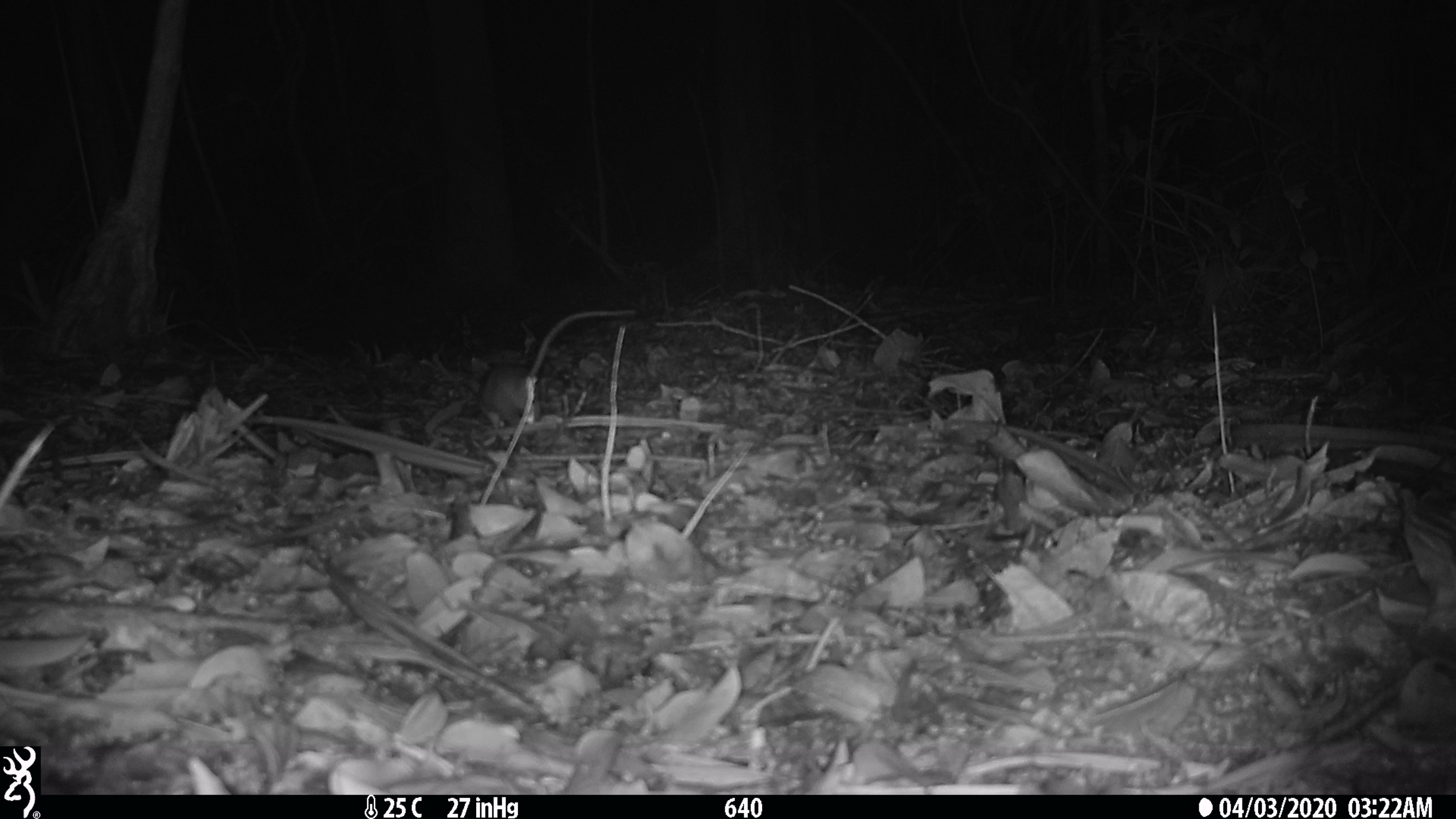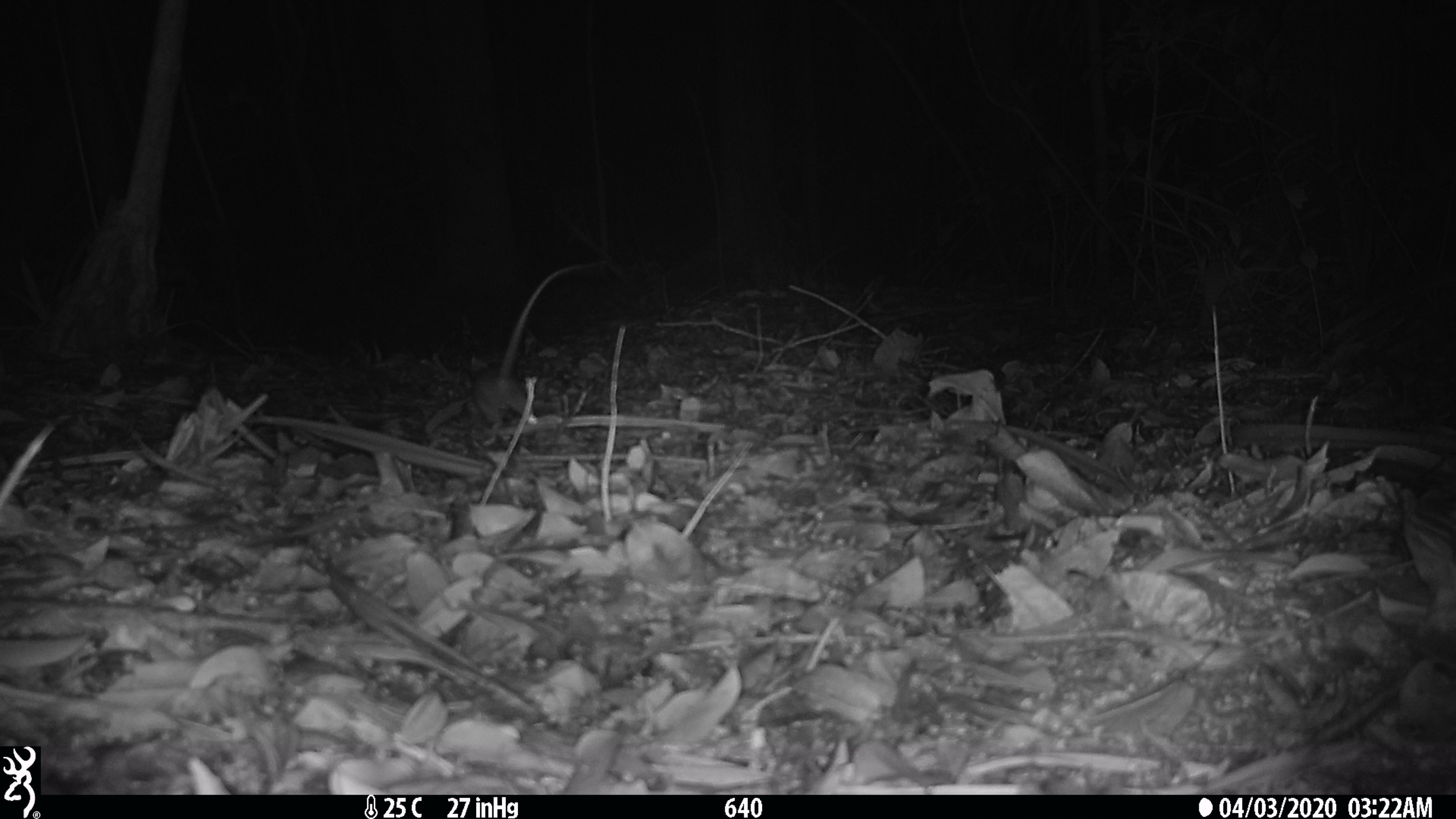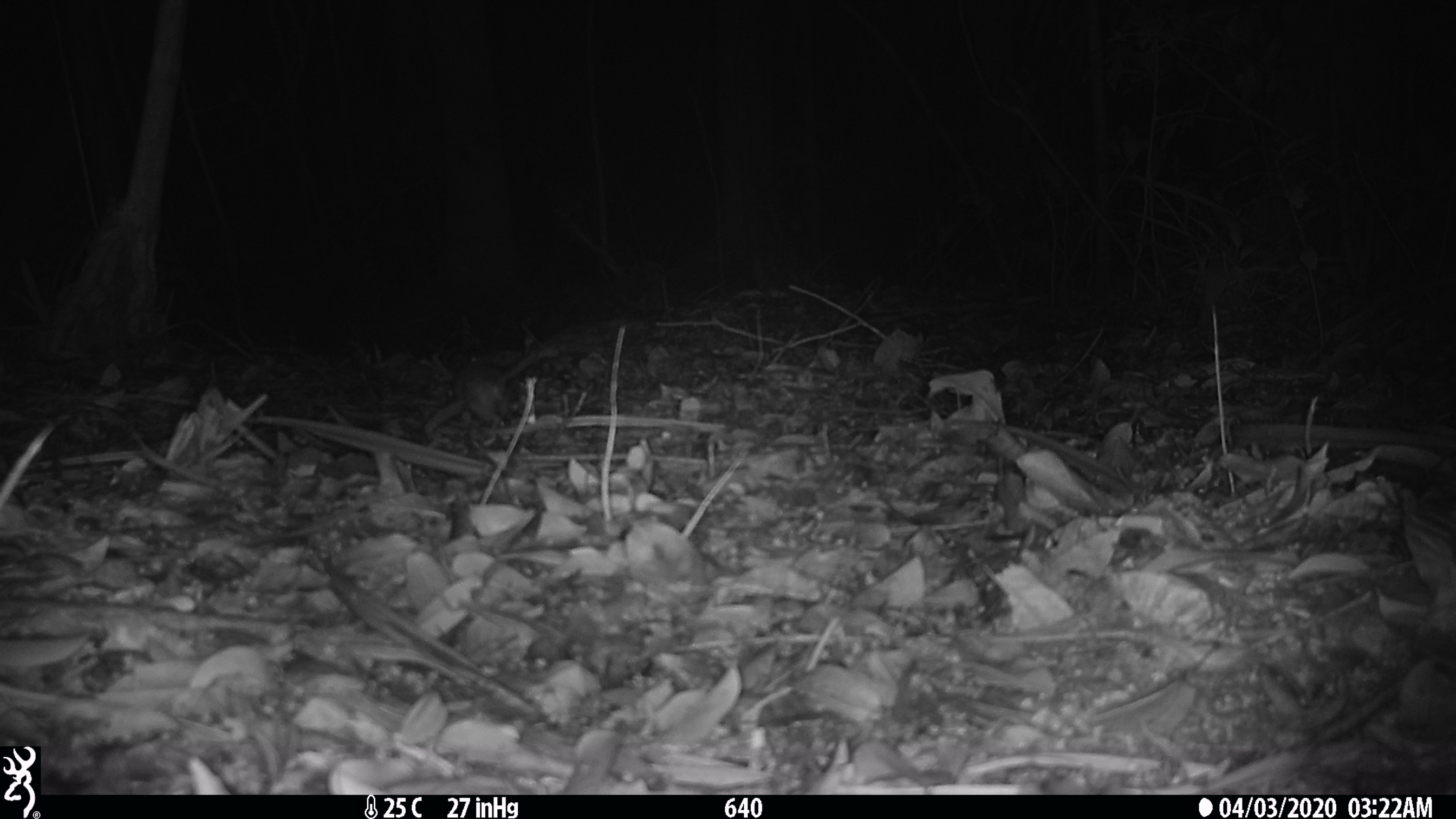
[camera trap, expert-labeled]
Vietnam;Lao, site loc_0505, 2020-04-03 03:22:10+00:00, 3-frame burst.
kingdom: Animalia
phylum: Chordata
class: Mammalia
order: Rodentia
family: Muridae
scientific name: Muridae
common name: old-world mice and rats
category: unidentified murid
Unidentified murid (old-world mice and rats) (Muridae). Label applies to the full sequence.